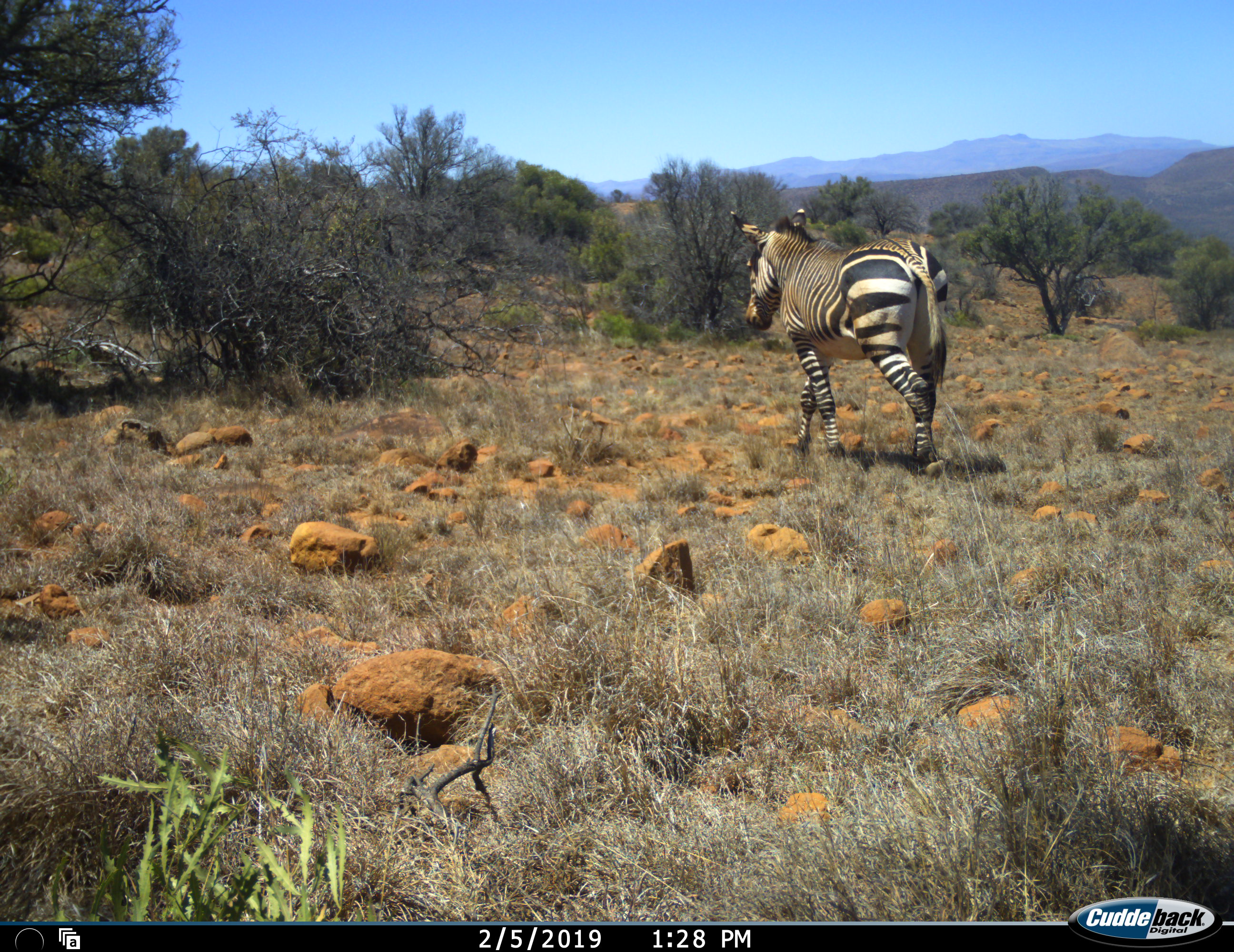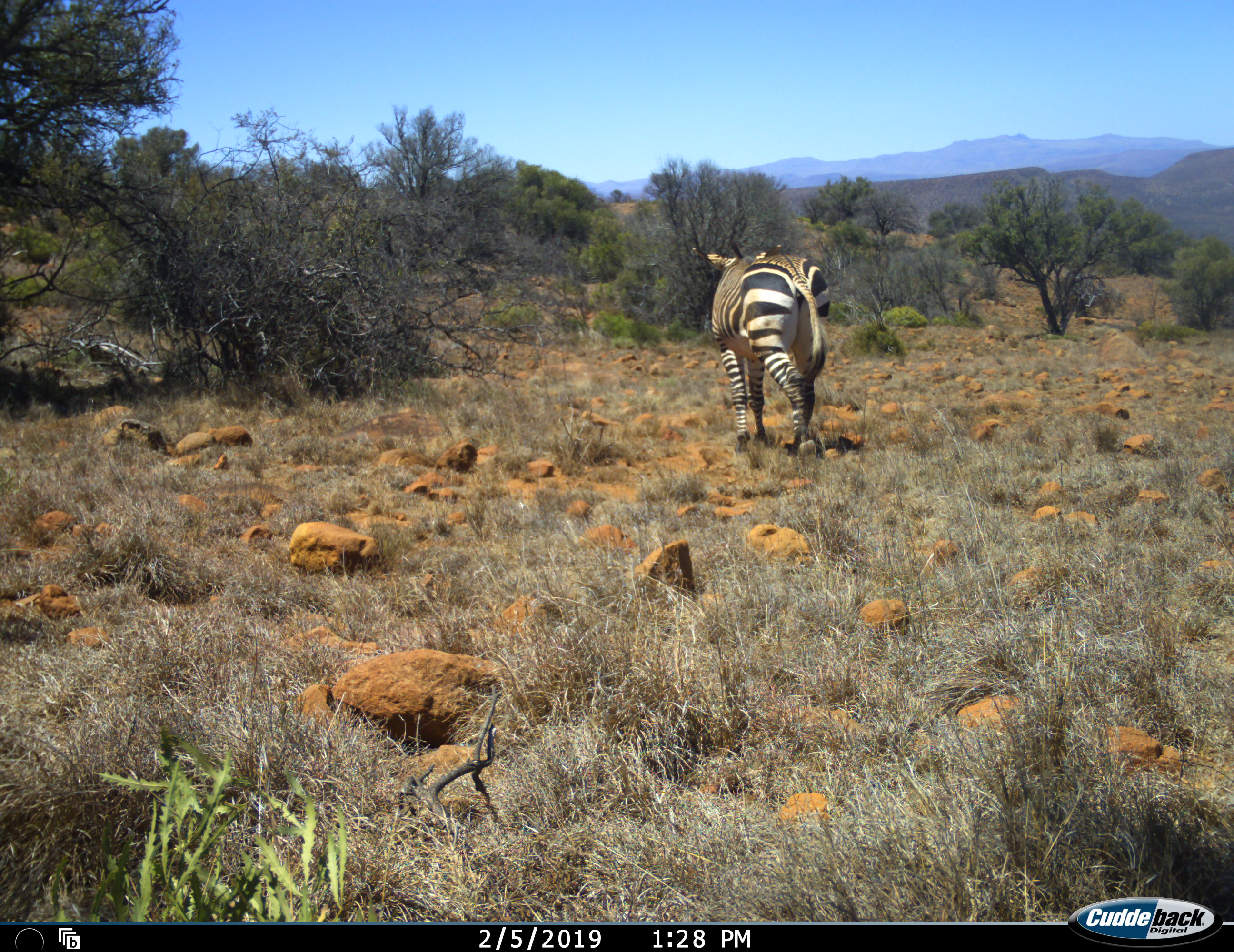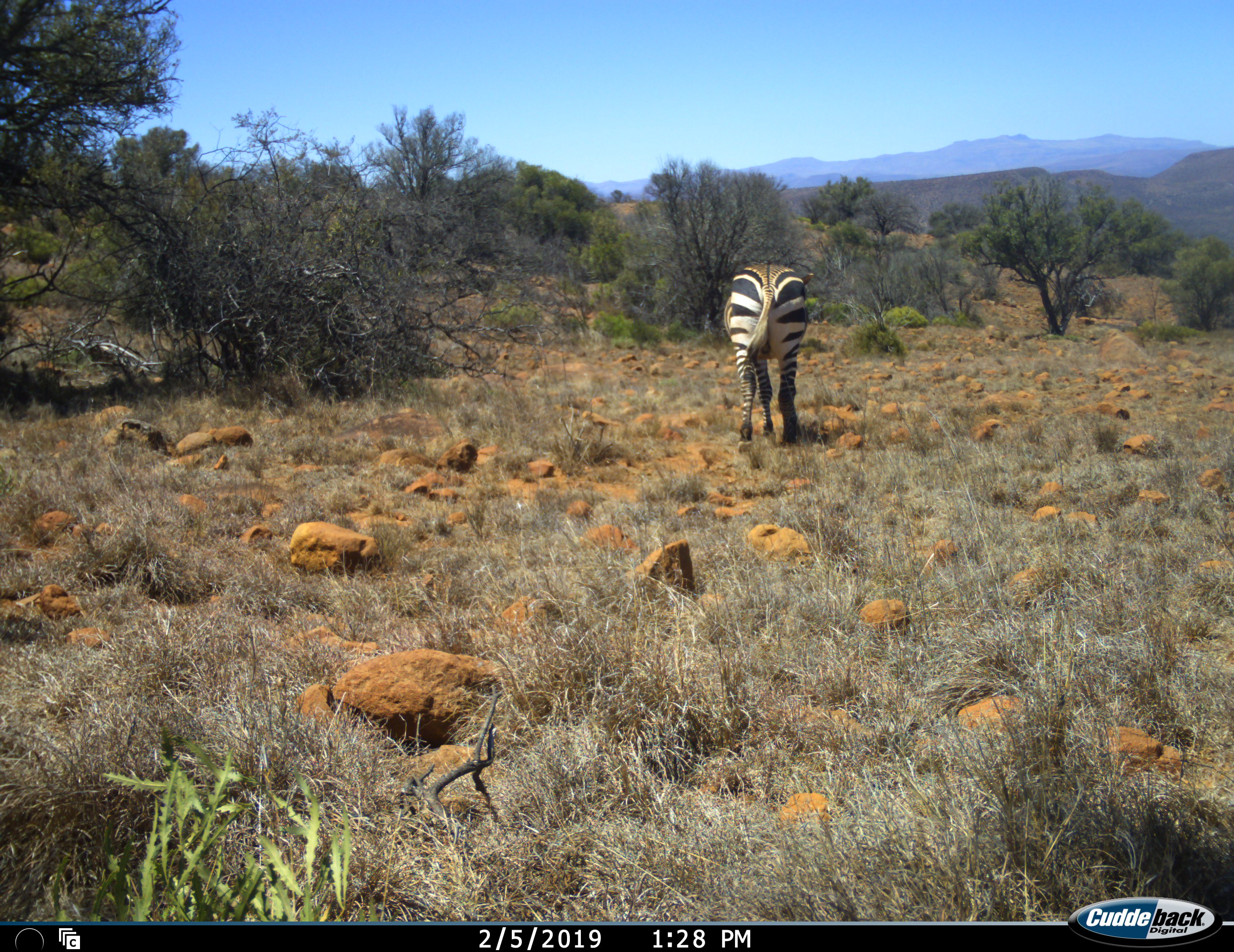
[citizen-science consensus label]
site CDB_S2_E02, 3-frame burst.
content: unidentified animal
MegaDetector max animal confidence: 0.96